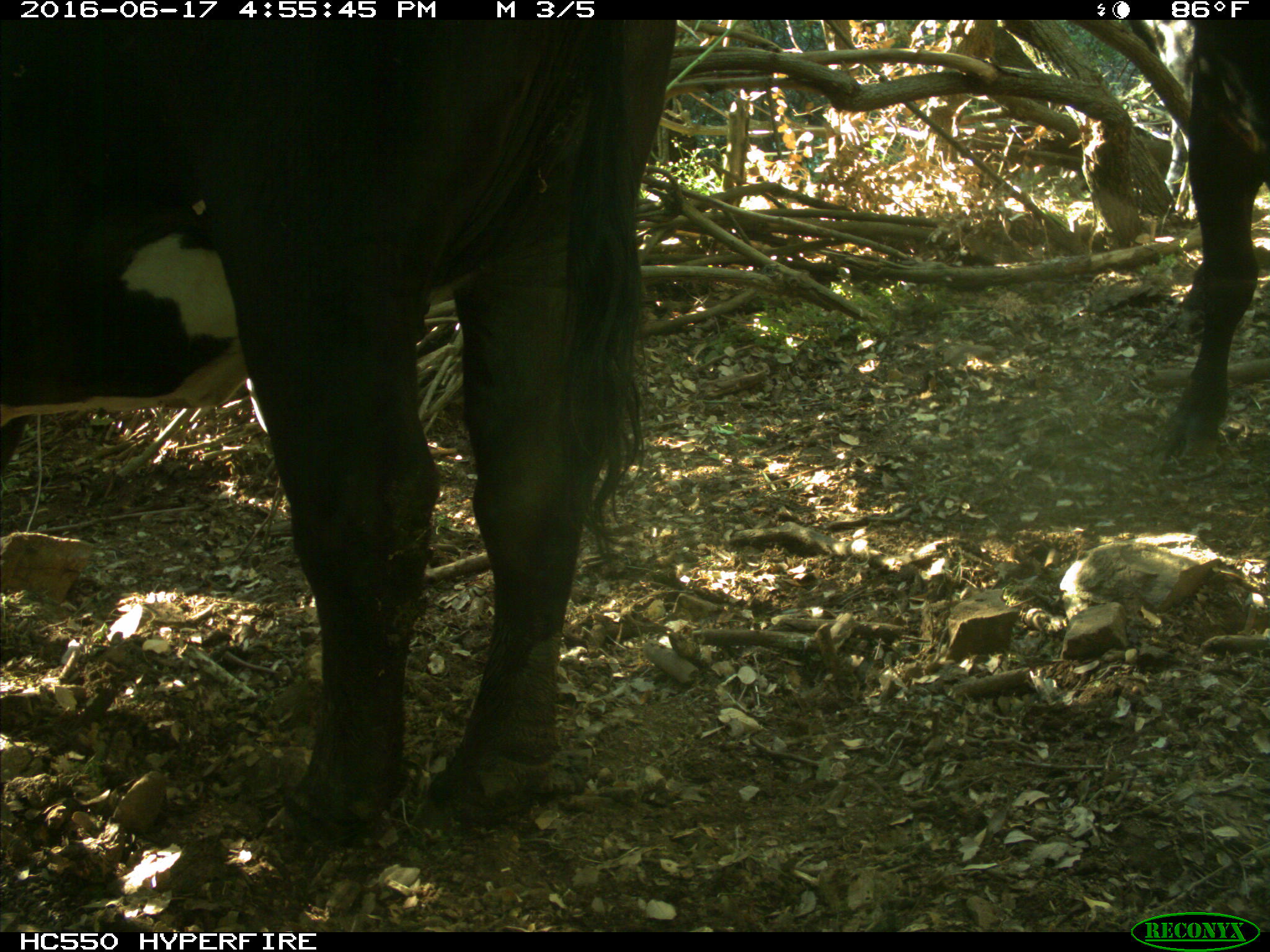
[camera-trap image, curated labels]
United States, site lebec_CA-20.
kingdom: Animalia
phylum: Chordata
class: Mammalia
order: Artiodactyla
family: Bovidae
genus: Bos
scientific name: Bos taurus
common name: domestic cow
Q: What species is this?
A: Bos taurus (domestic cow).